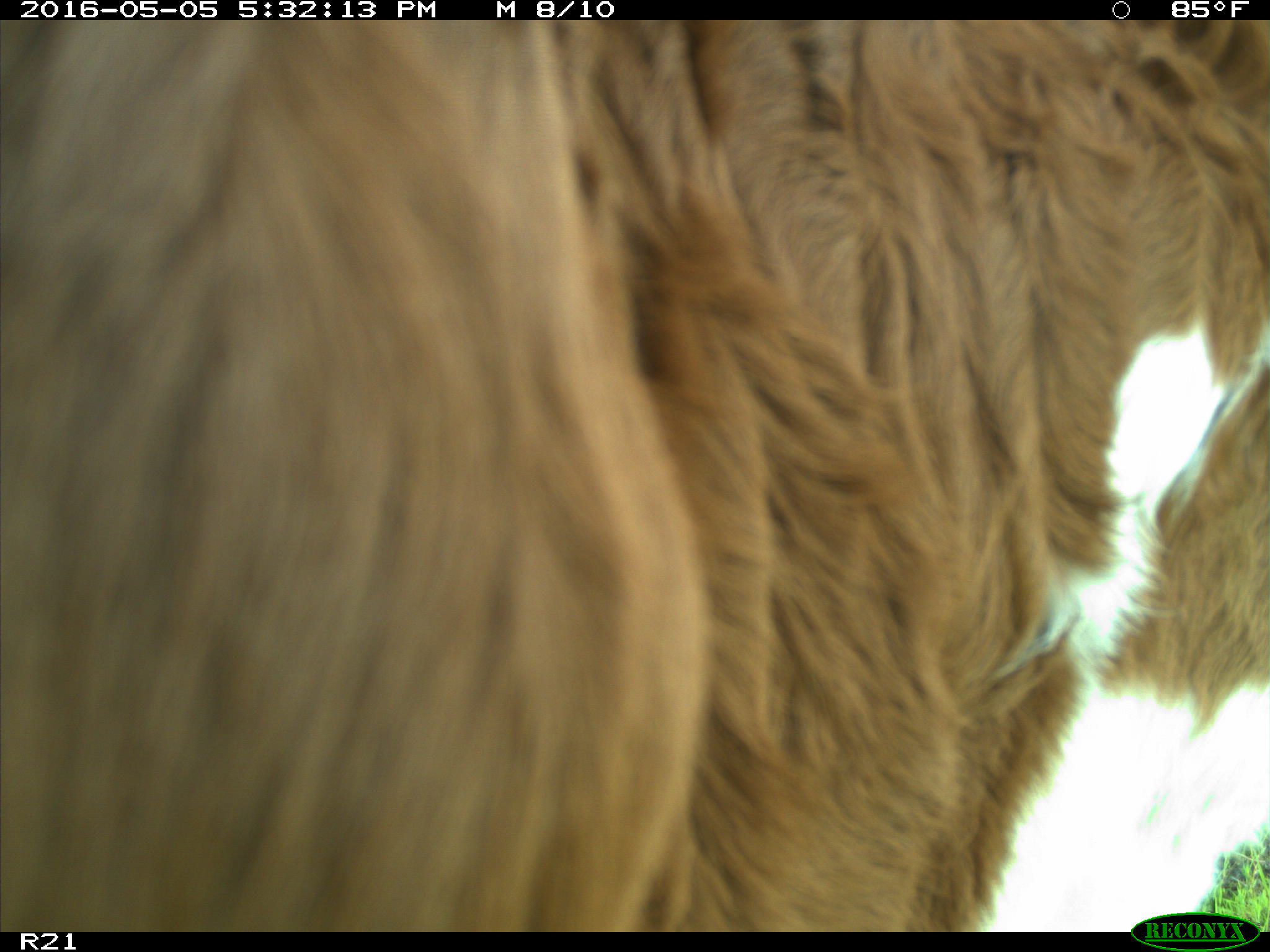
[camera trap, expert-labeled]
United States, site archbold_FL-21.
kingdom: Animalia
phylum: Chordata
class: Mammalia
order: Artiodactyla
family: Bovidae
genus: Bos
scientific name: Bos taurus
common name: domestic cow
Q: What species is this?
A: Bos taurus (domestic cow).